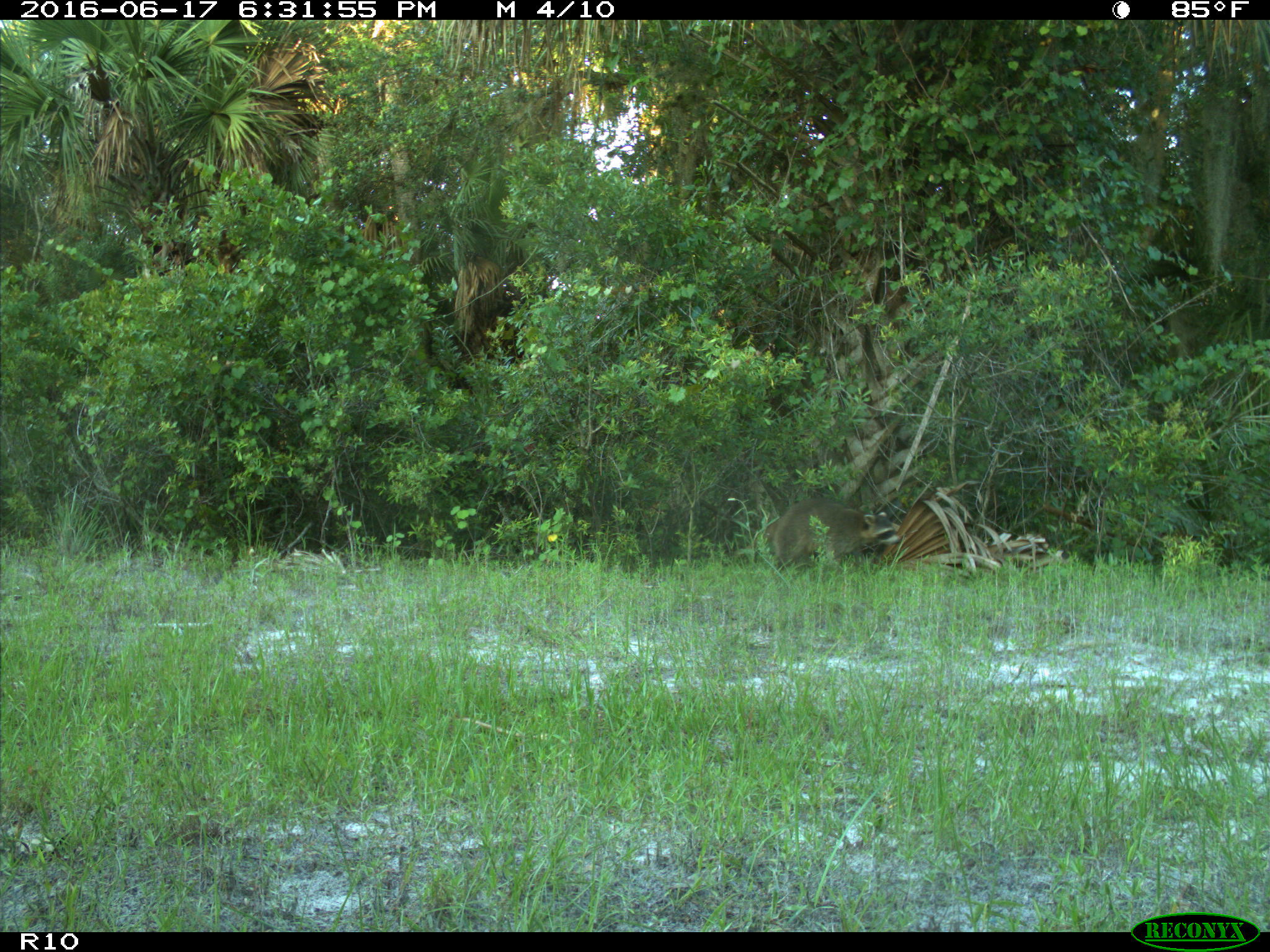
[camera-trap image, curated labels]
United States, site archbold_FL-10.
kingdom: Animalia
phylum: Chordata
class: Mammalia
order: Carnivora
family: Procyonidae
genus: Procyon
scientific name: Procyon lotor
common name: common raccoon